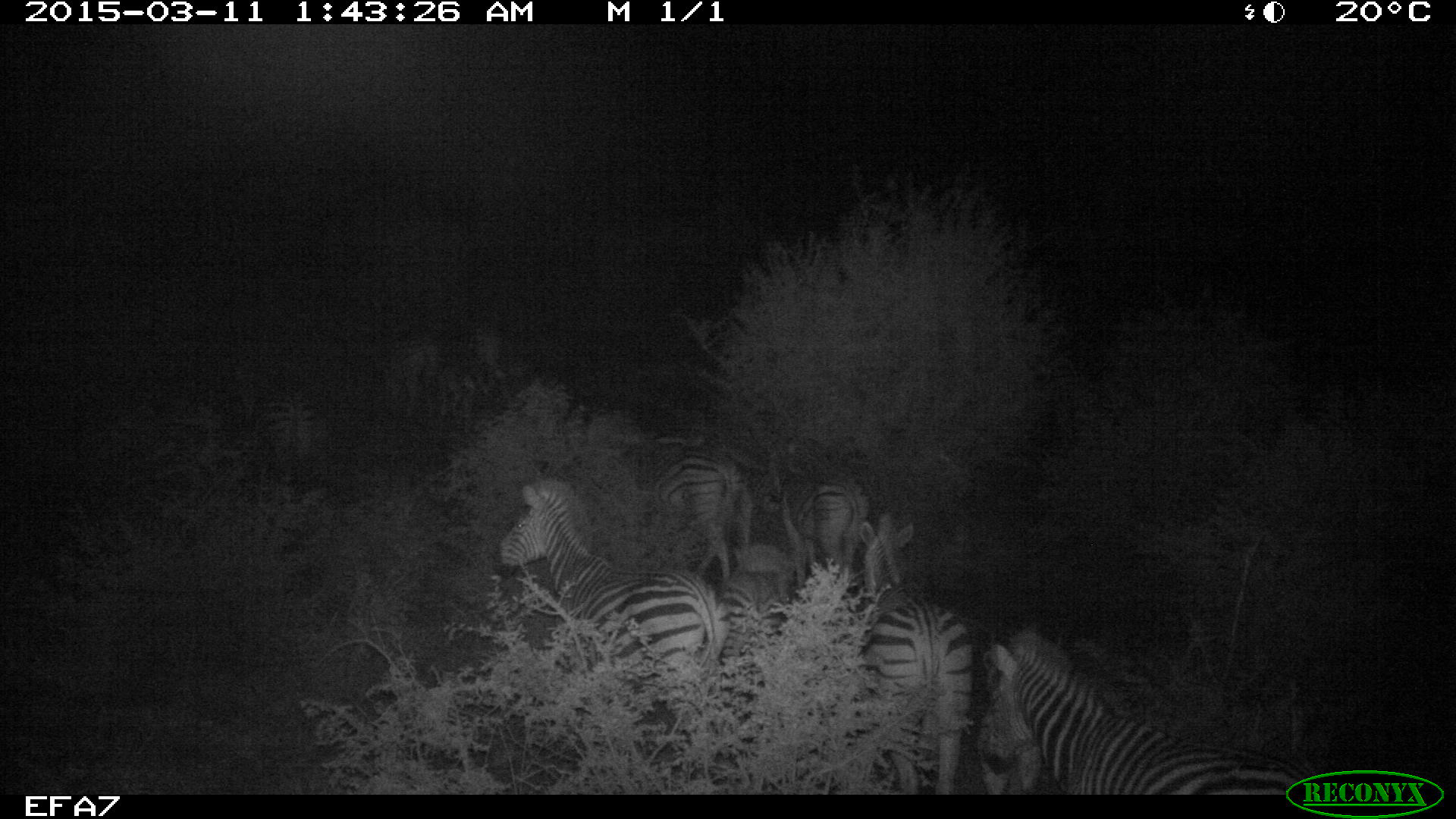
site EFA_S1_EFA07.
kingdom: Animalia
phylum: Chordata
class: Mammalia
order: Perissodactyla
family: Equidae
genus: Equus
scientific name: Equus quagga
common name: plains zebra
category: zebraplains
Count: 9.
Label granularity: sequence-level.